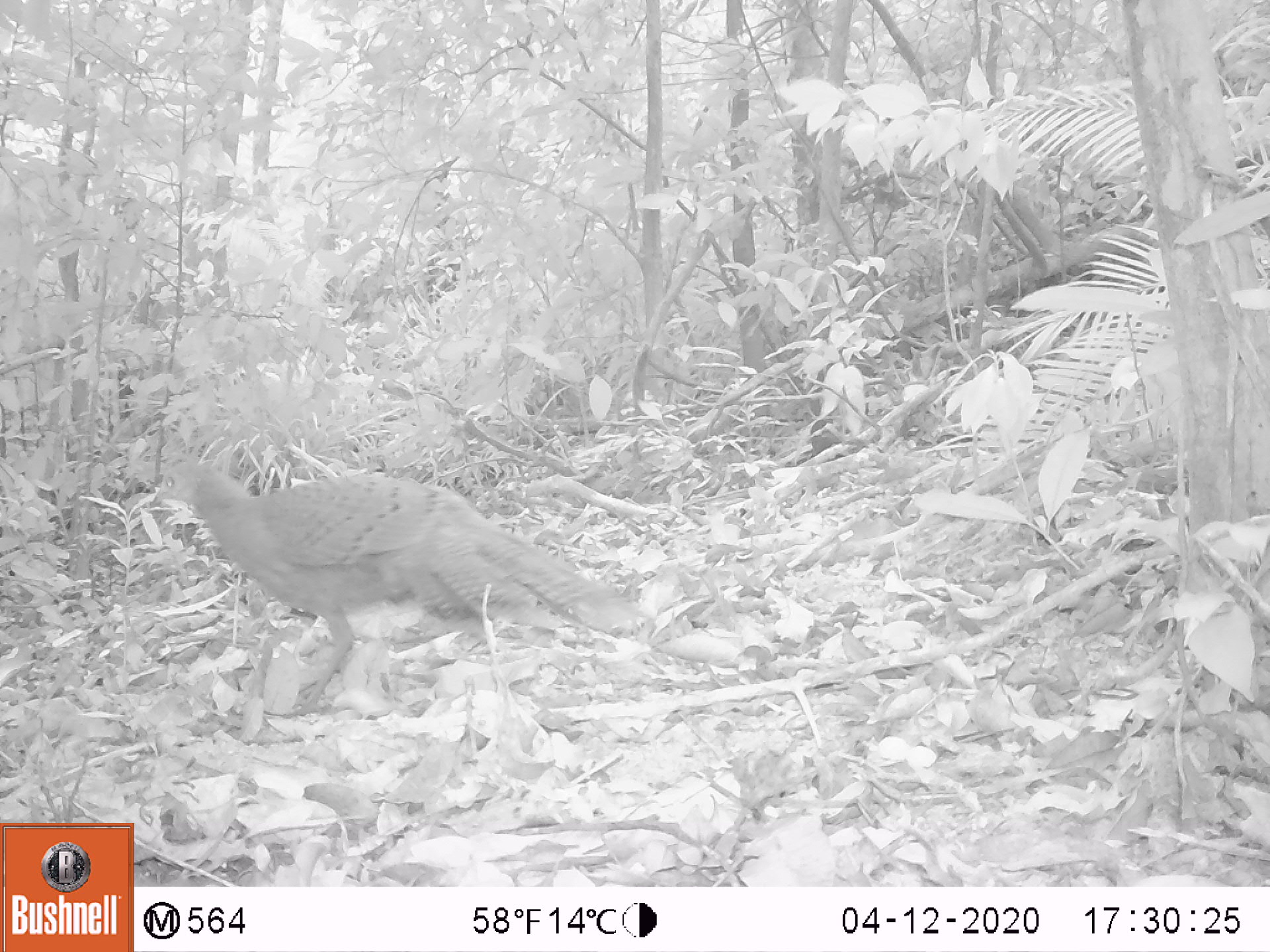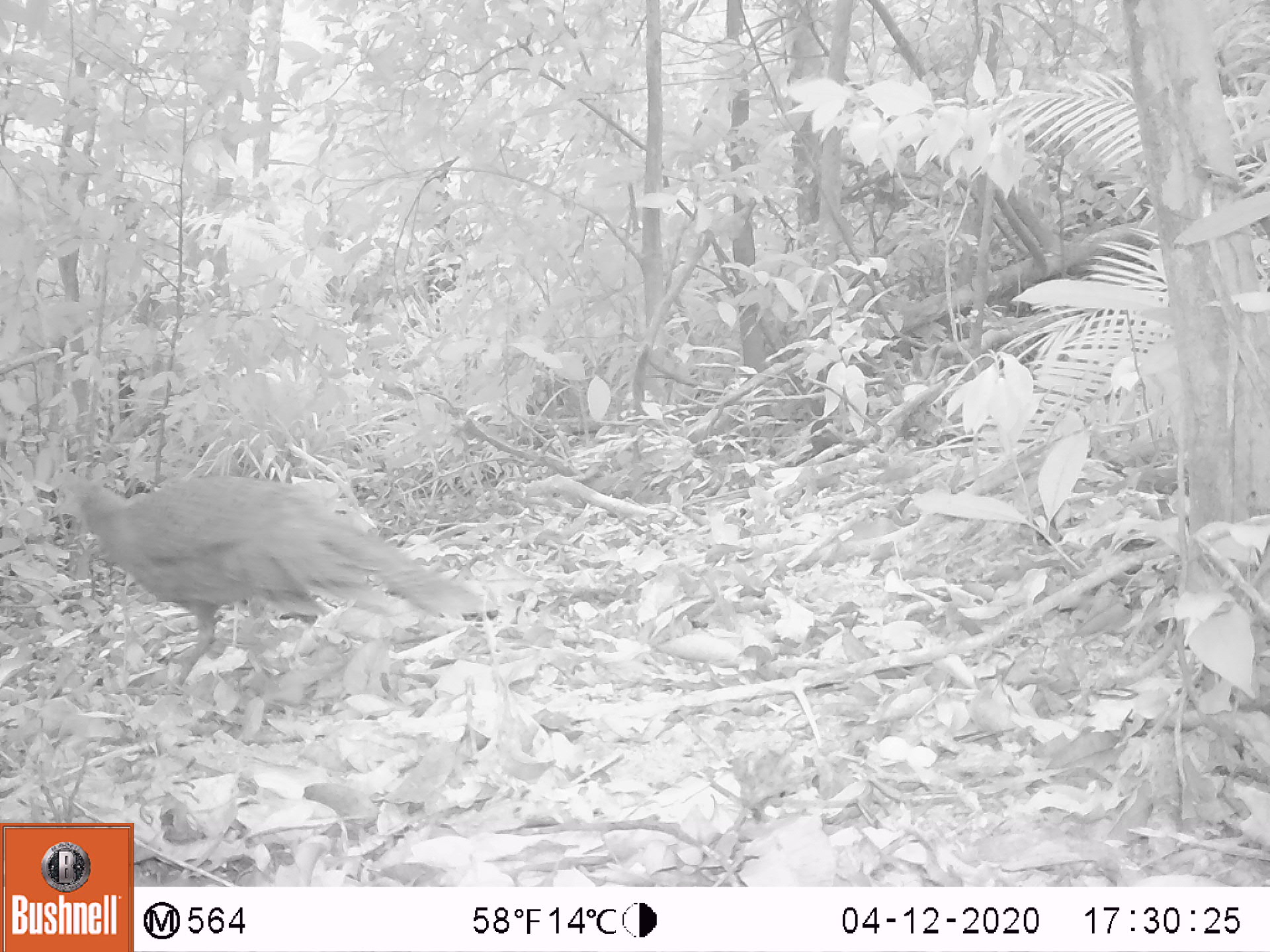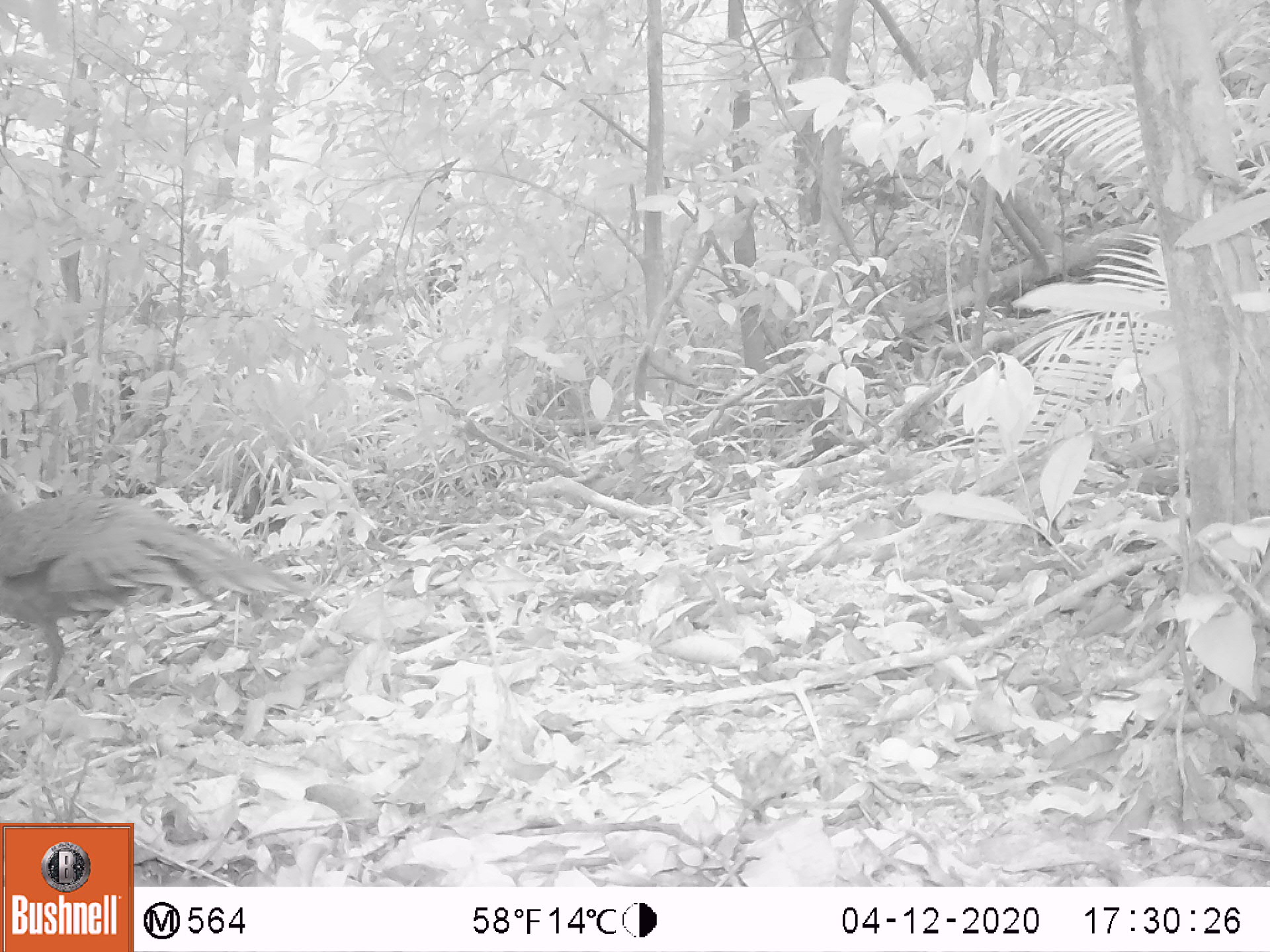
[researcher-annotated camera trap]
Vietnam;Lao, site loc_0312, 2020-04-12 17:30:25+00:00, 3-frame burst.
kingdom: Animalia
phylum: Chordata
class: Aves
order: Galliformes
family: Phasianidae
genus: Polyplectron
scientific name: Polyplectron bicalcaratum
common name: gray peacock-pheasant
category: grey peacock pheasant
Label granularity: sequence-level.